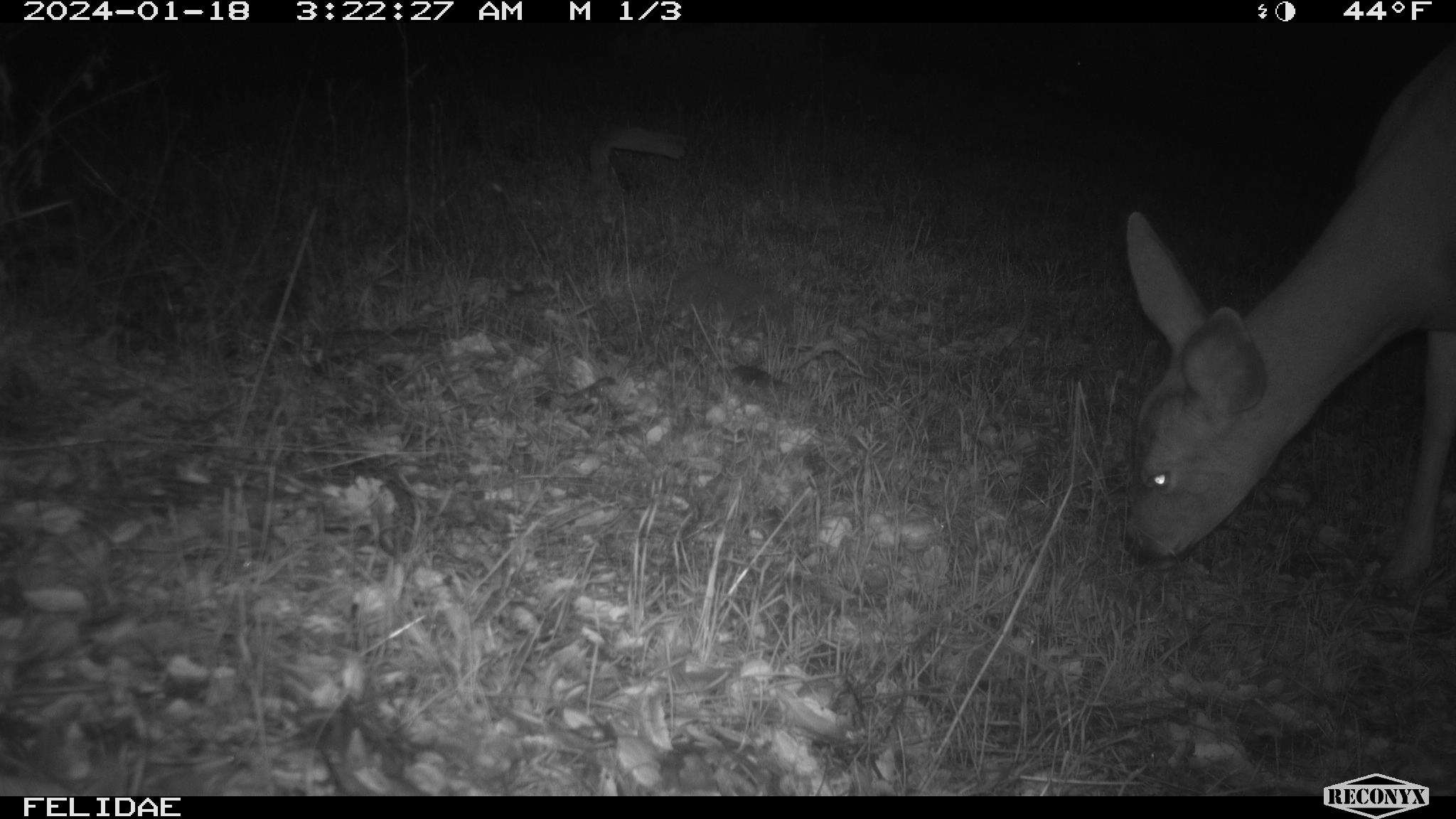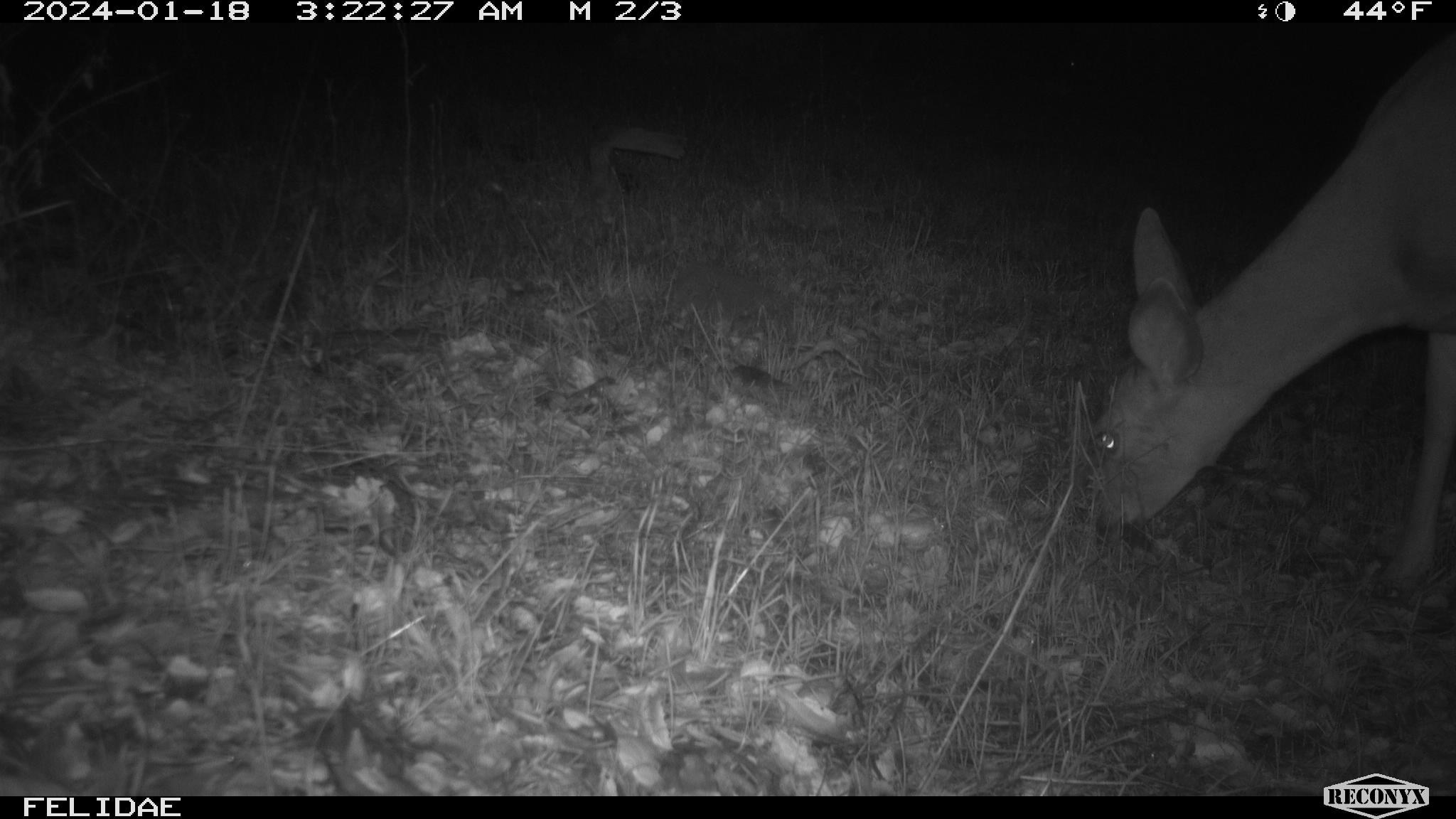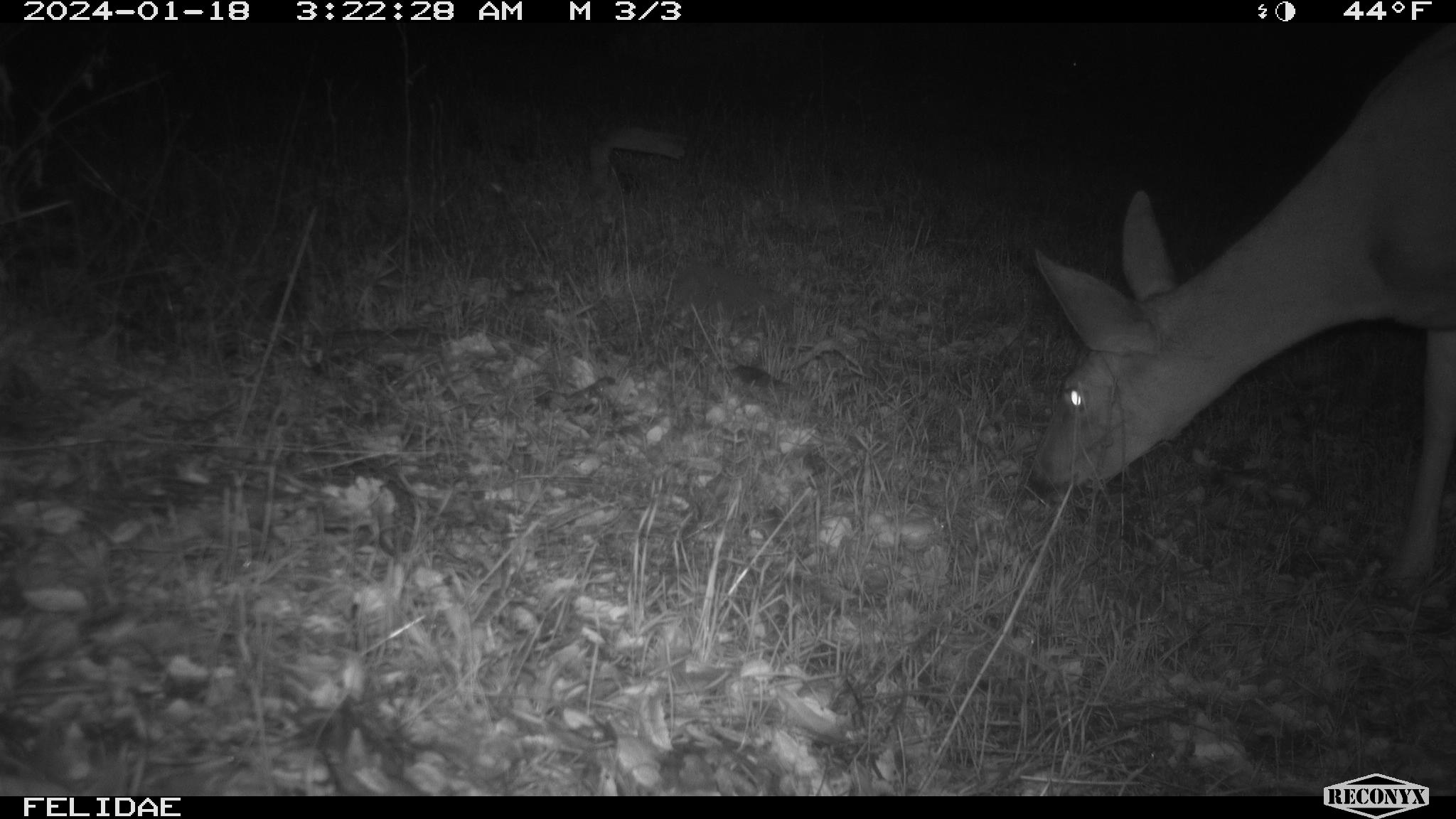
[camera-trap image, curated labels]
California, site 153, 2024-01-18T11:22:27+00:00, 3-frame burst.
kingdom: Animalia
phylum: Chordata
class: Mammalia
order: Artiodactyla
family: Cervidae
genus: Odocoileus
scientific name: Odocoileus hemionus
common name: mule deer